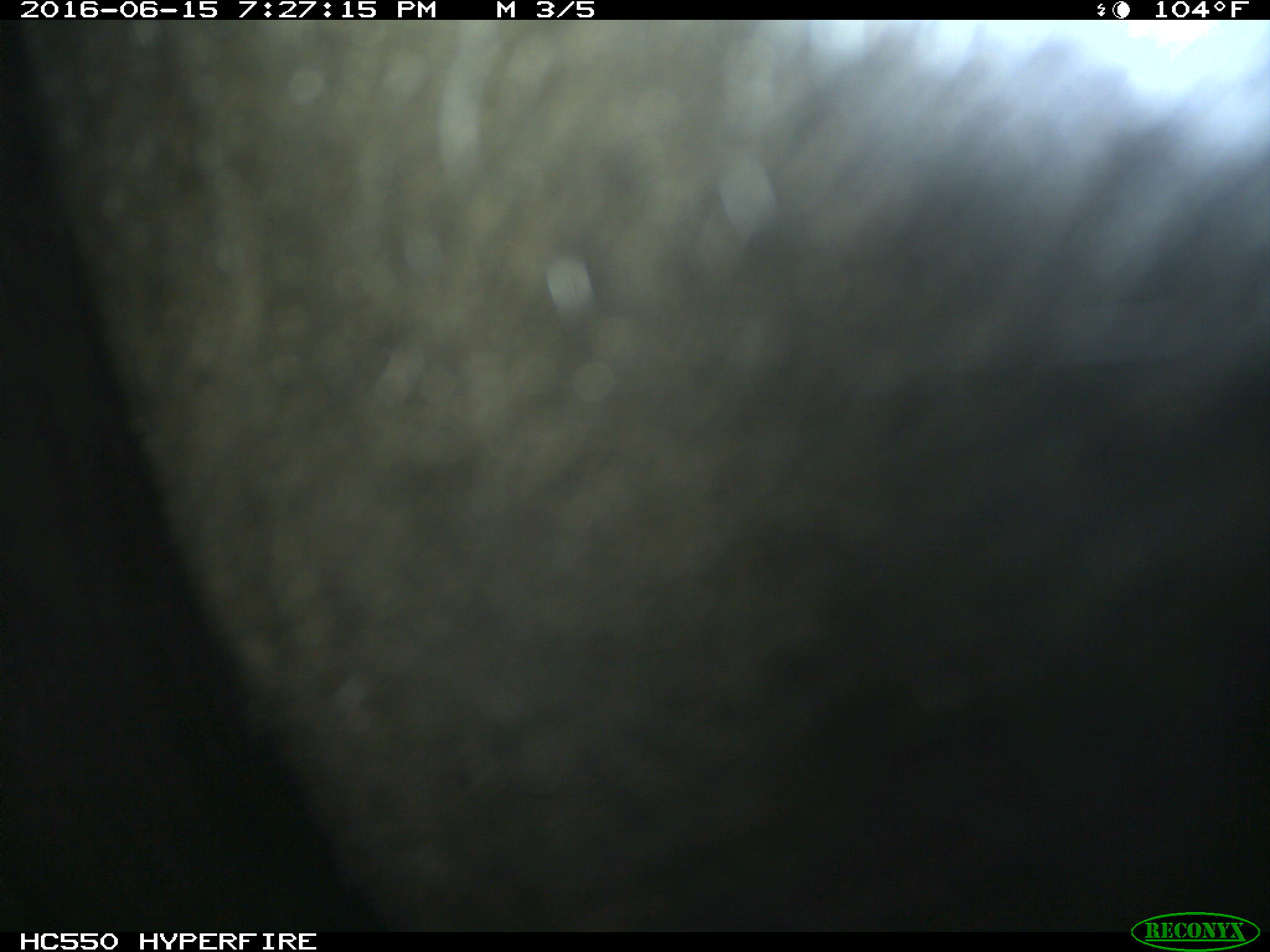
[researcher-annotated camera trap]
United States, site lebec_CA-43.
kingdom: Animalia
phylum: Chordata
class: Mammalia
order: Artiodactyla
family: Bovidae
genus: Bos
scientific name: Bos taurus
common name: domestic cow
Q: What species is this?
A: Bos taurus (domestic cow).